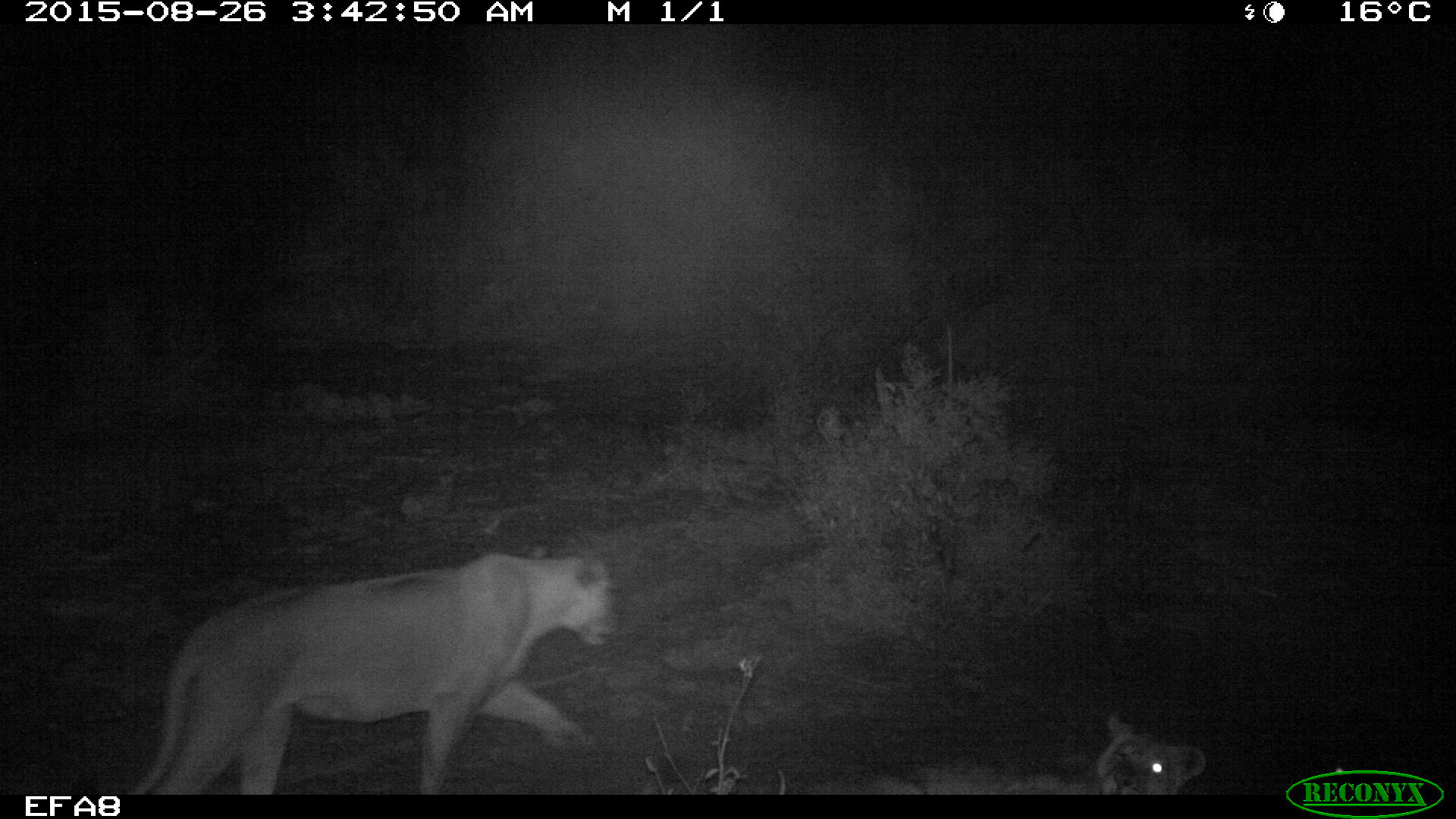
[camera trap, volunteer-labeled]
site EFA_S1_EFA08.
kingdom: Animalia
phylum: Chordata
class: Mammalia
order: Carnivora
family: Felidae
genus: Panthera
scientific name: Panthera leo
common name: lion female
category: lionfemale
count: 1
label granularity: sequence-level